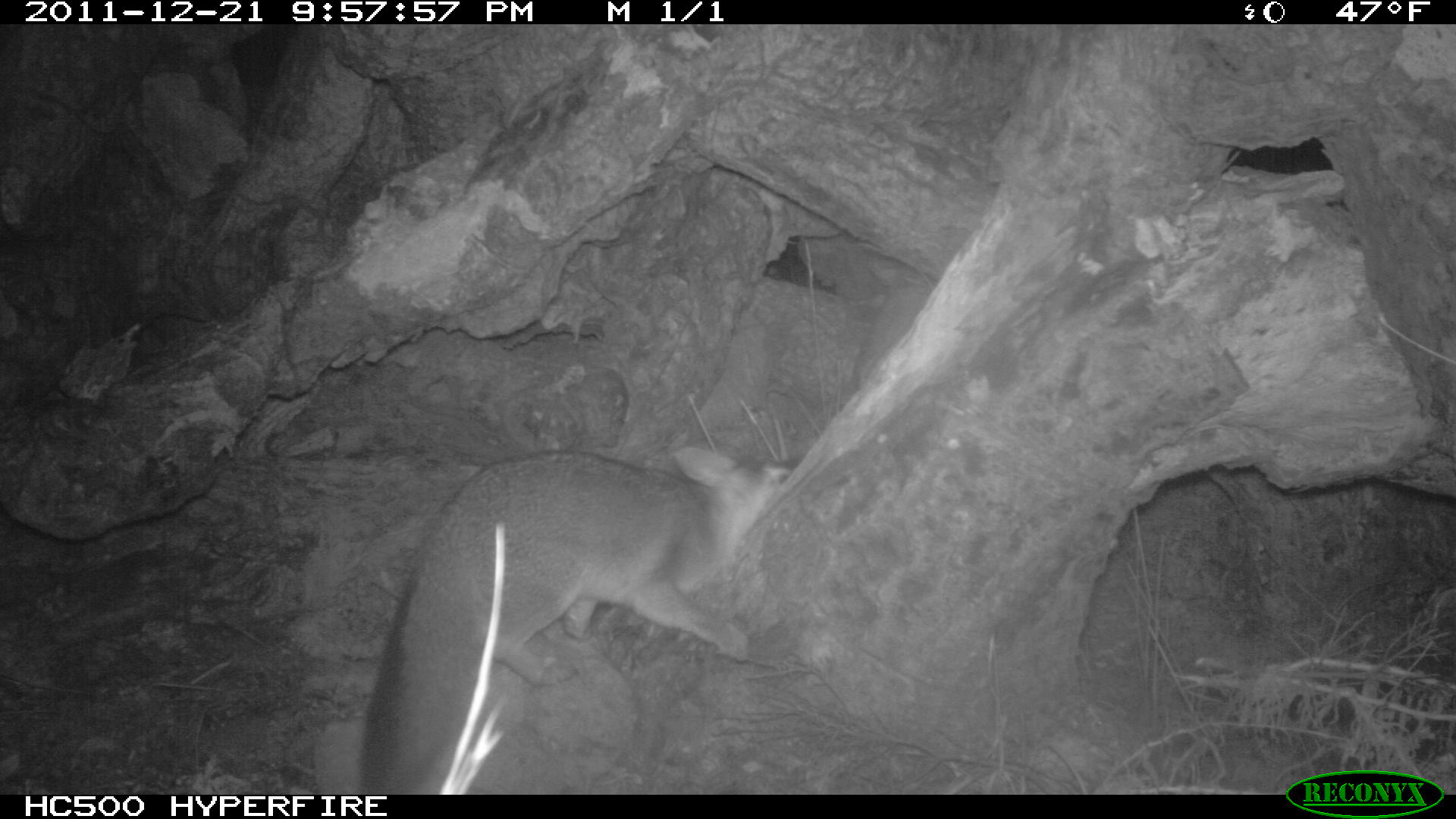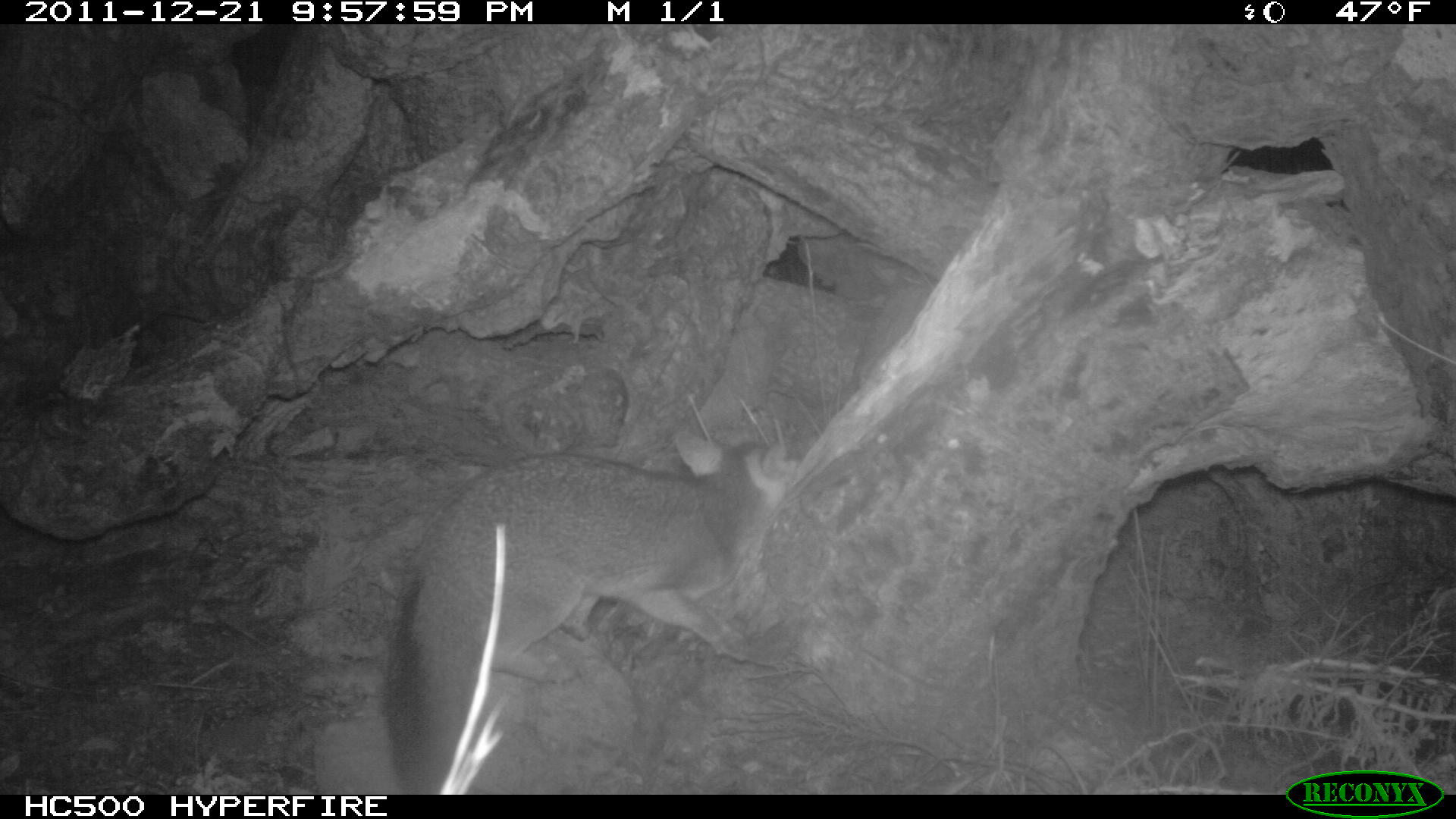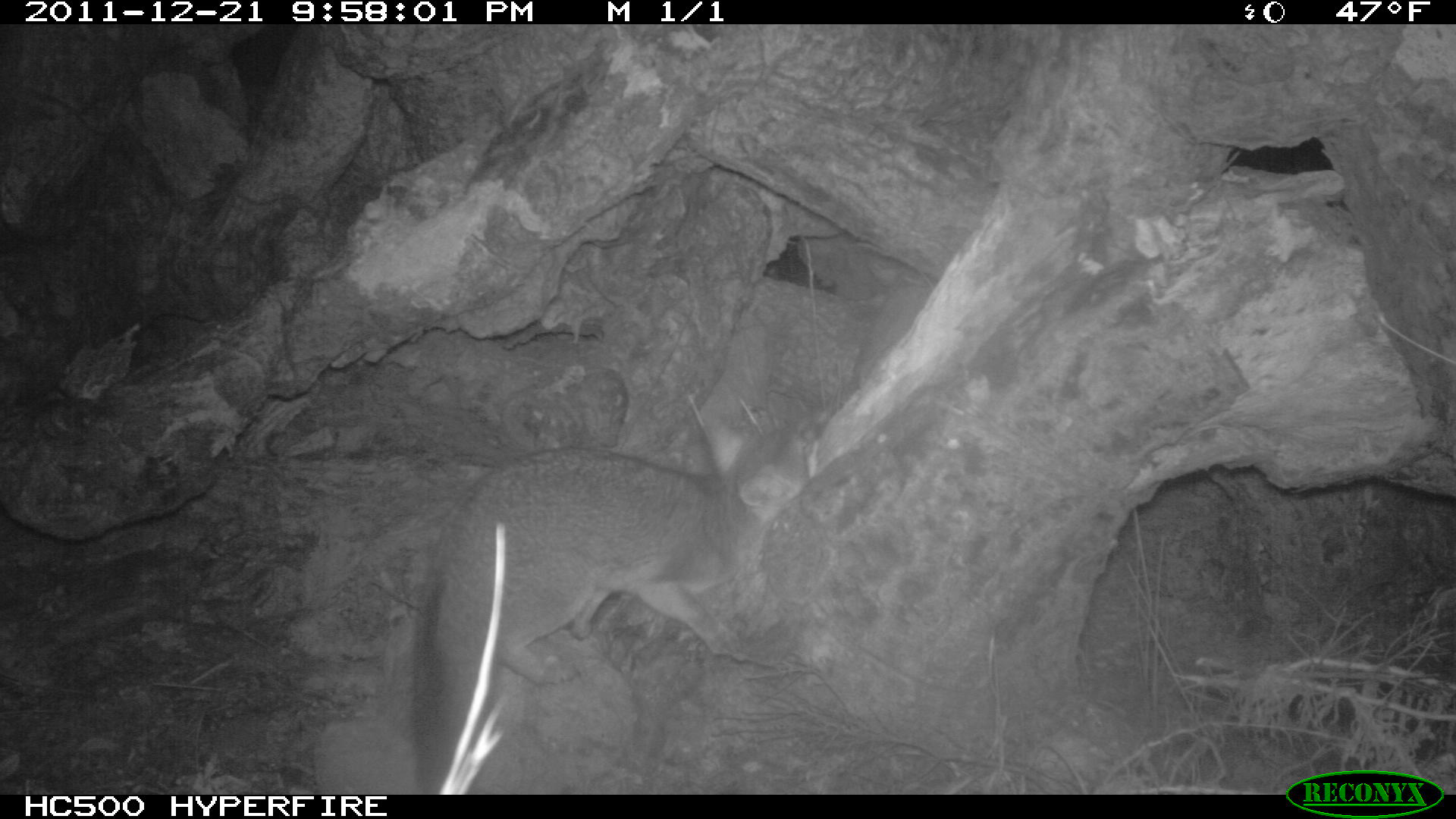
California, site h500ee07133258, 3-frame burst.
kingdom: Animalia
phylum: Chordata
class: Mammalia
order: Carnivora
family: Canidae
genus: Urocyon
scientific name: Urocyon littoralis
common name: island fox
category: fox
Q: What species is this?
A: Fox (island fox) (Urocyon littoralis).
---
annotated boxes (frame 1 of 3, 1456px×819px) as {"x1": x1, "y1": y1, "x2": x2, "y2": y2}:
fox: {"x1": 359, "y1": 447, "x2": 796, "y2": 795}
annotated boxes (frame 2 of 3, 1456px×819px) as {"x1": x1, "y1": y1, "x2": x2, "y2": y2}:
fox: {"x1": 381, "y1": 429, "x2": 788, "y2": 791}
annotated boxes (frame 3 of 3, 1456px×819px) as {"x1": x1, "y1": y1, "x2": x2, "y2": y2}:
fox: {"x1": 416, "y1": 406, "x2": 819, "y2": 795}